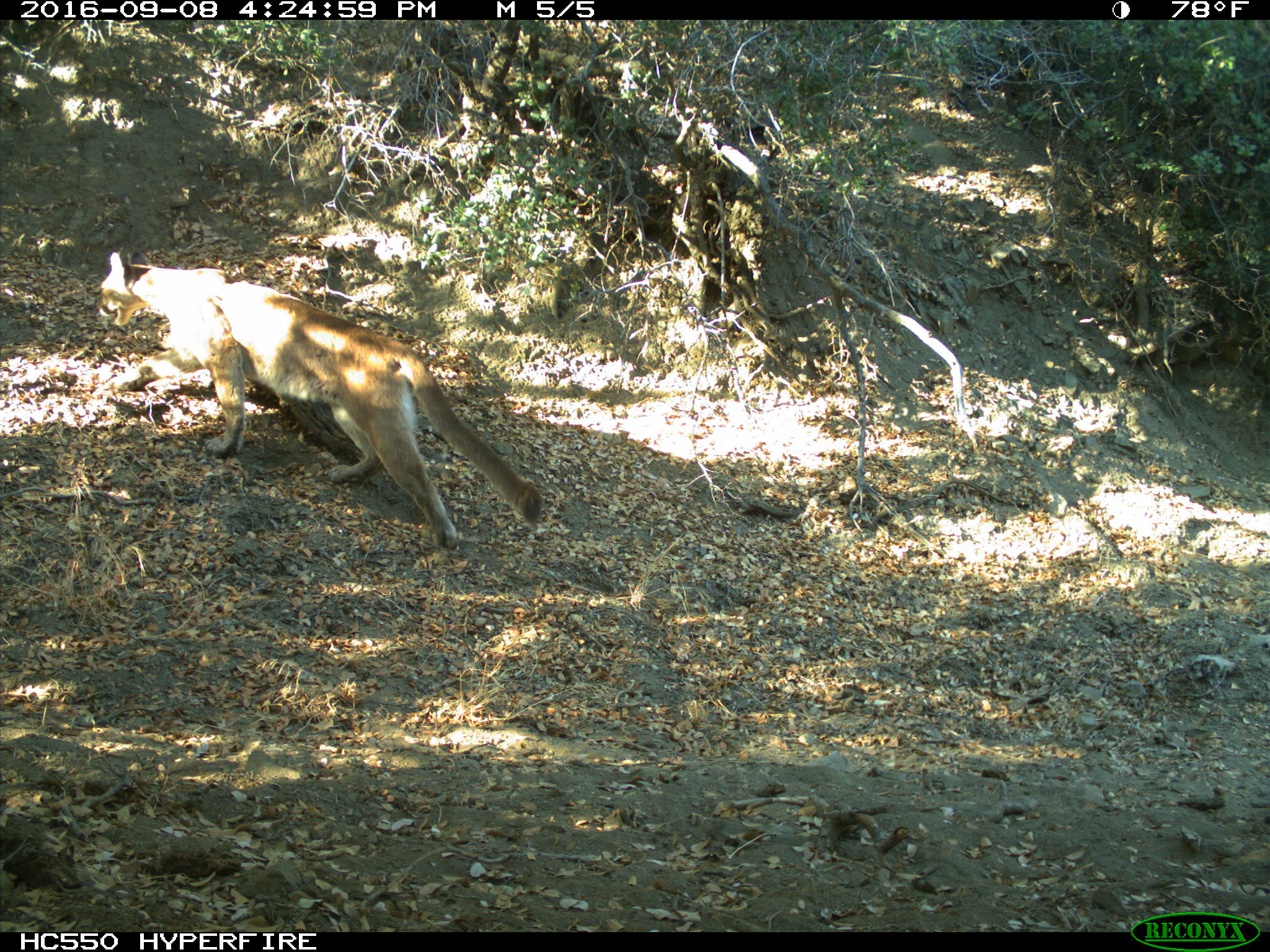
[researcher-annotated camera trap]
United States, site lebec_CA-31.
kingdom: Animalia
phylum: Chordata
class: Mammalia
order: Carnivora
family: Felidae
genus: Puma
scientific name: Puma concolor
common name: mountain lion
Puma concolor (mountain lion).